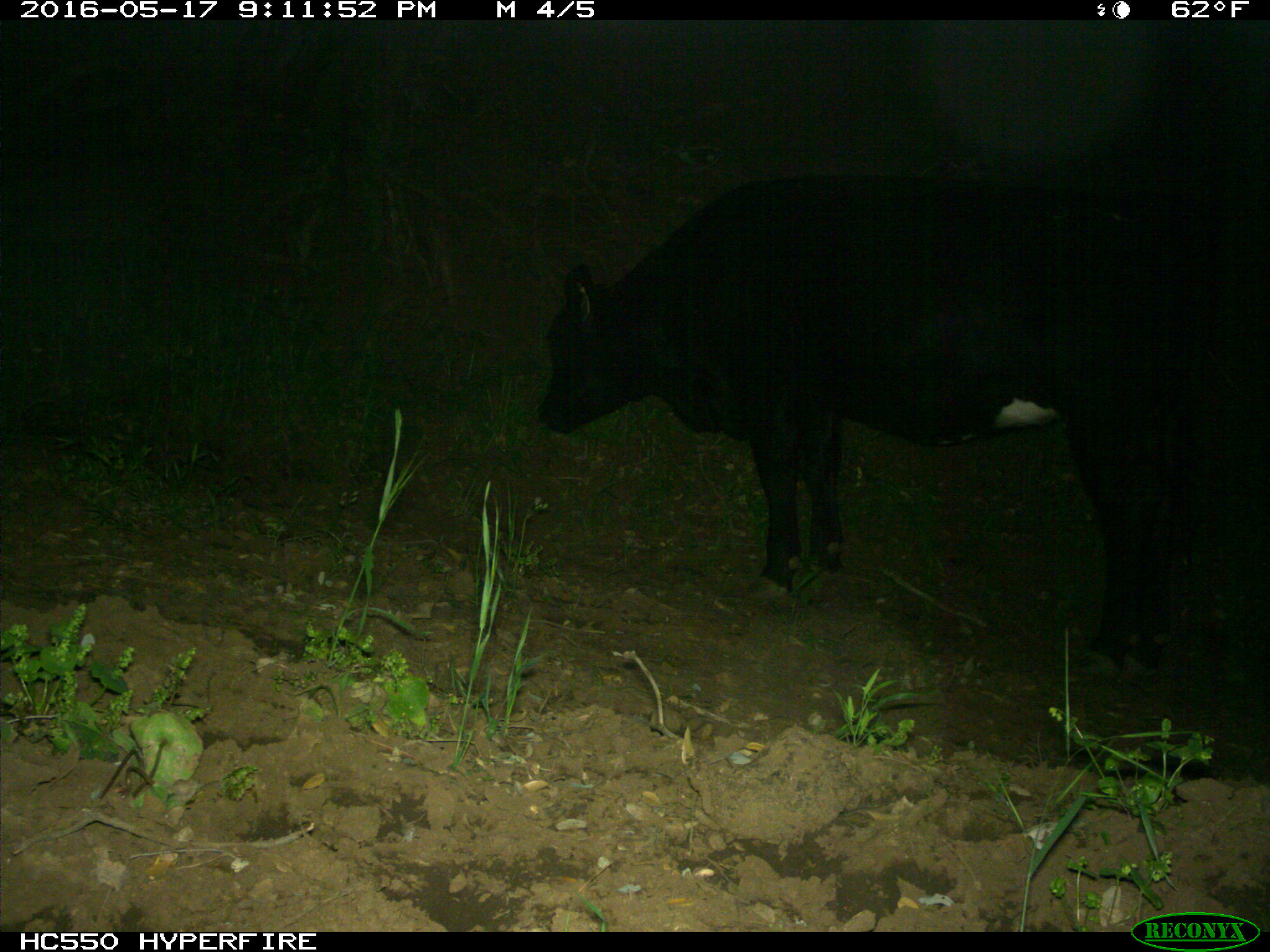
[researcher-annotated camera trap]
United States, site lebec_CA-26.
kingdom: Animalia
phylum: Chordata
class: Mammalia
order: Artiodactyla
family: Bovidae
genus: Bos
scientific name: Bos taurus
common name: domestic cow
Bos taurus (domestic cow).